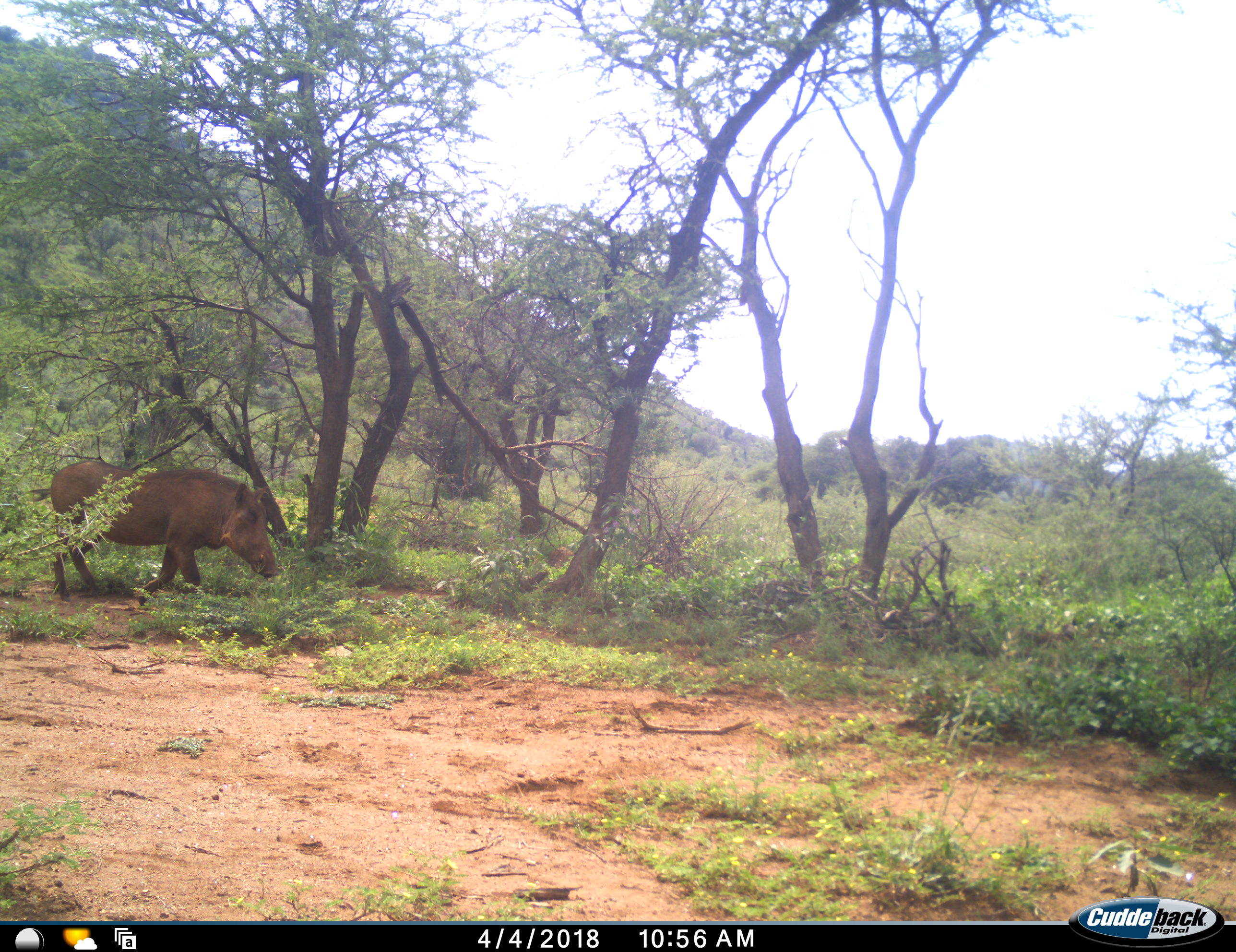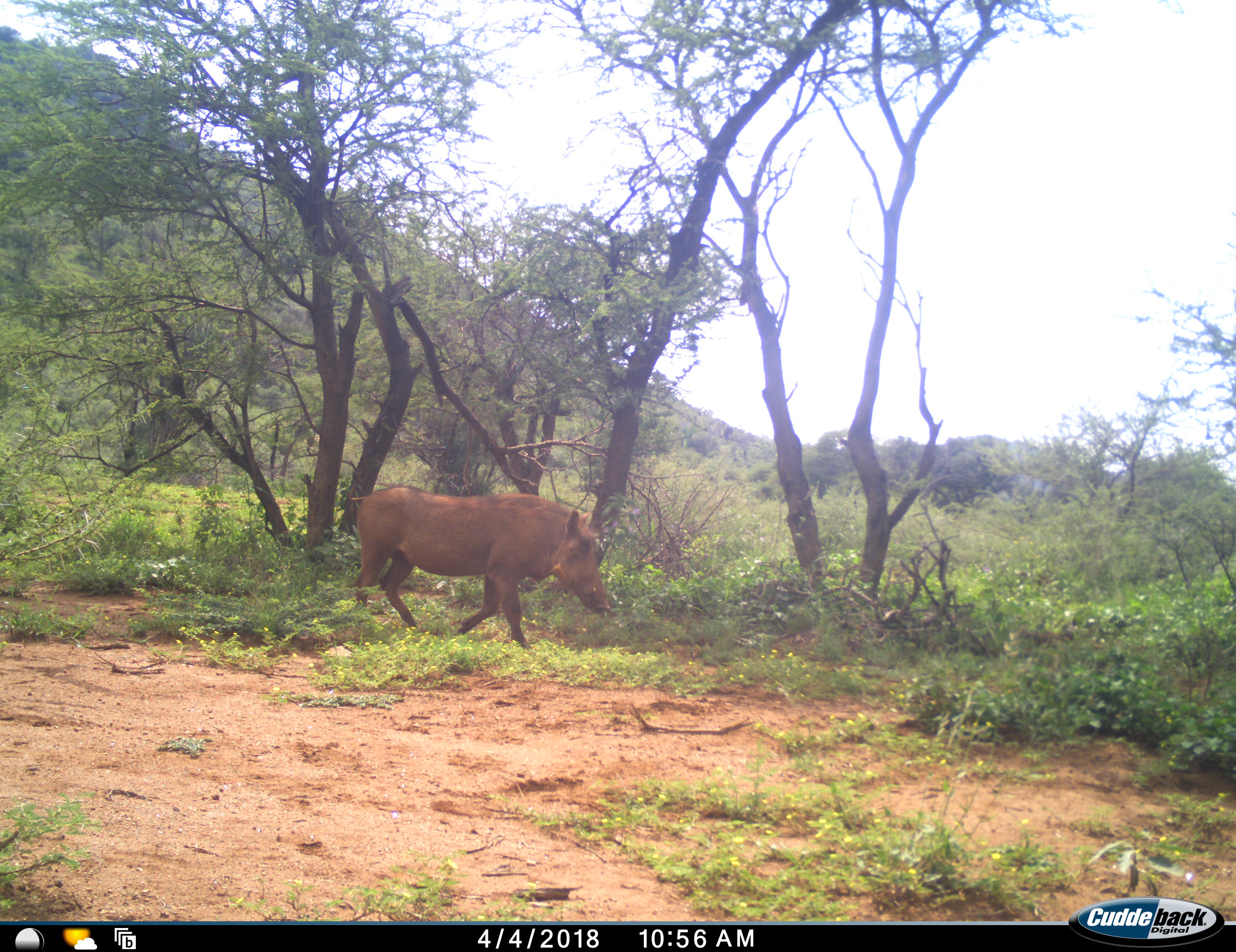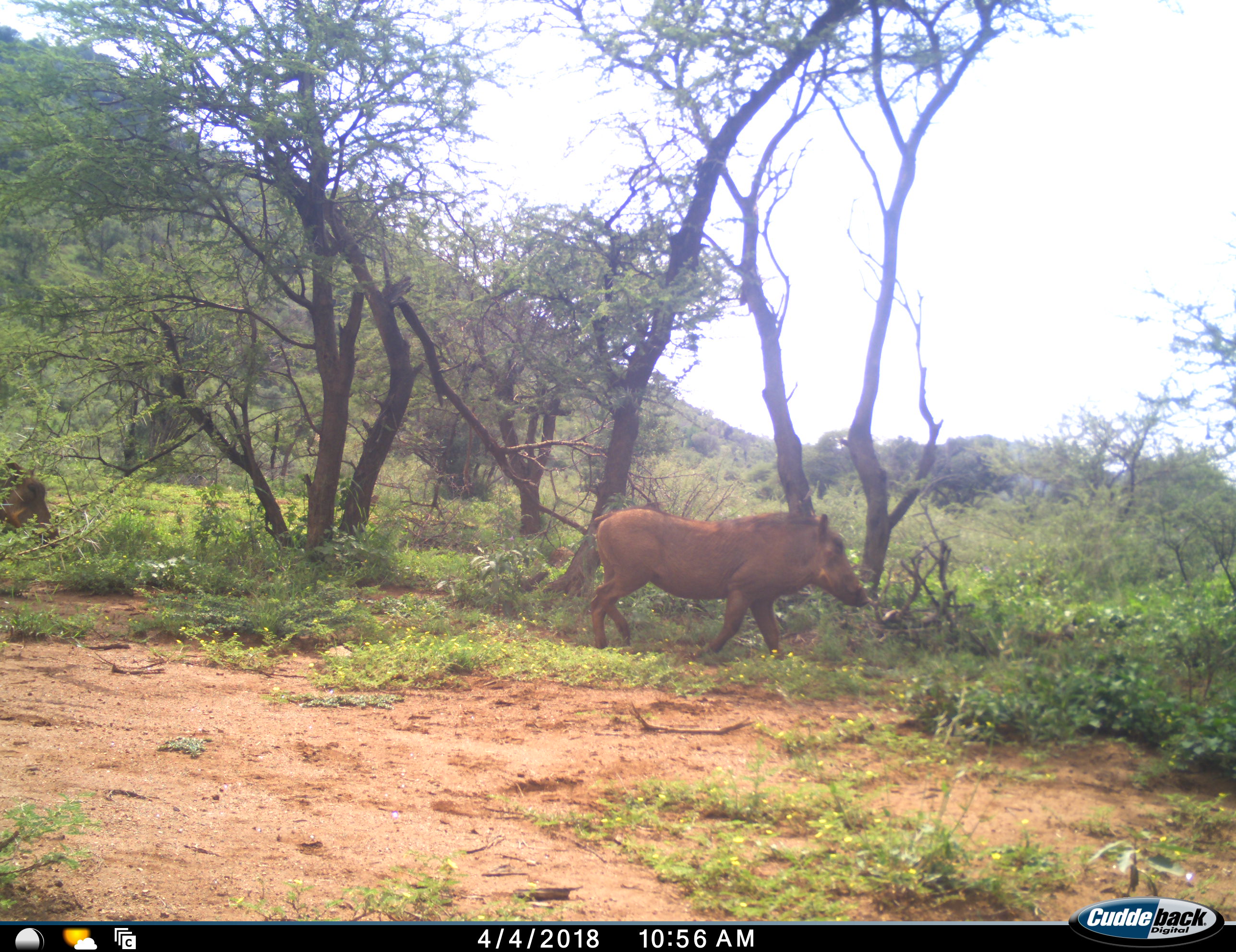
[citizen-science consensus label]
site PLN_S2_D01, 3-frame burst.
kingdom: Animalia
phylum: Chordata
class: Mammalia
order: Artiodactyla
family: Suidae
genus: Phacochoerus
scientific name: Phacochoerus africanus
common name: warthog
Warthog (Phacochoerus africanus), count 2. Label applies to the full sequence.